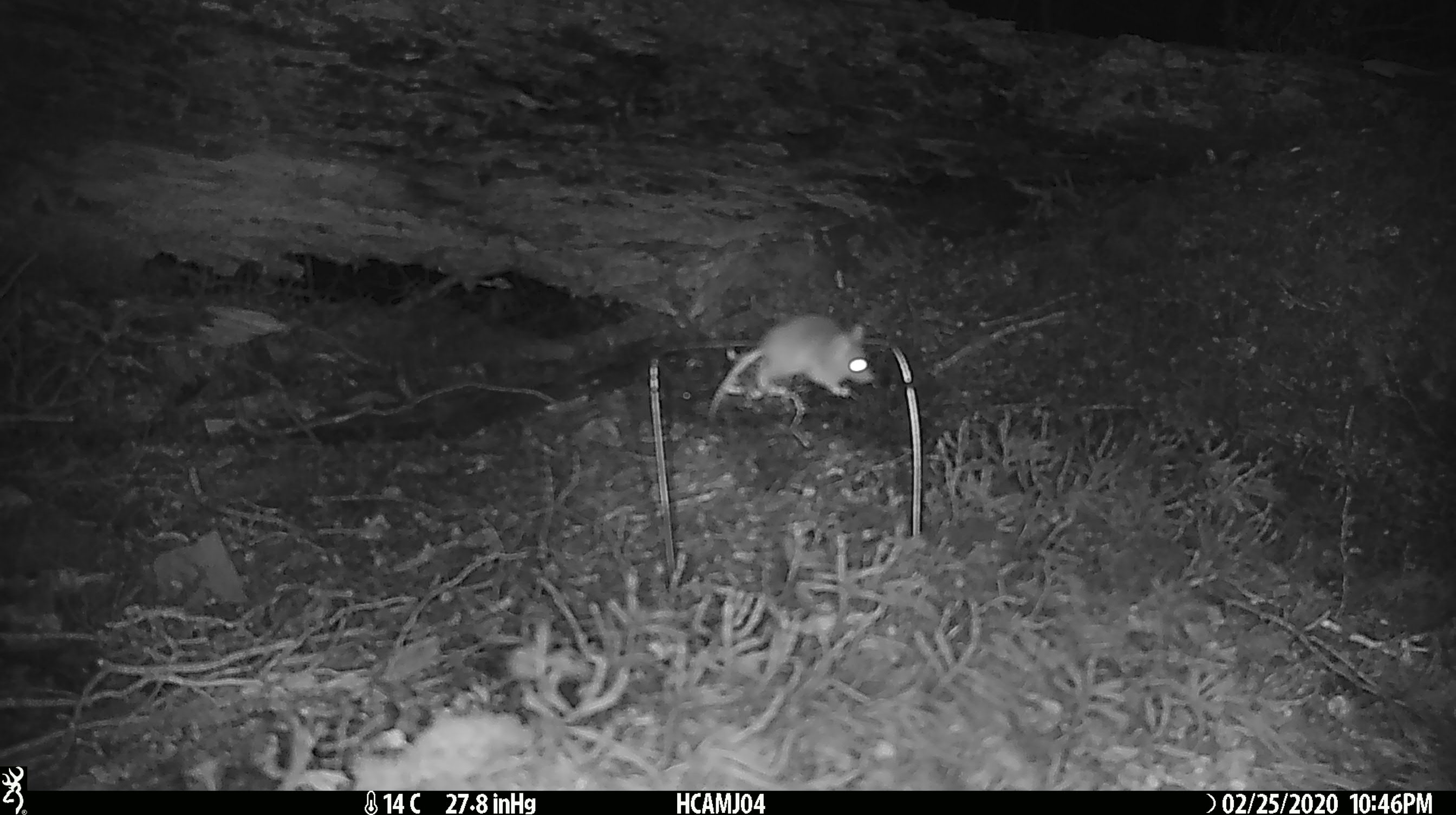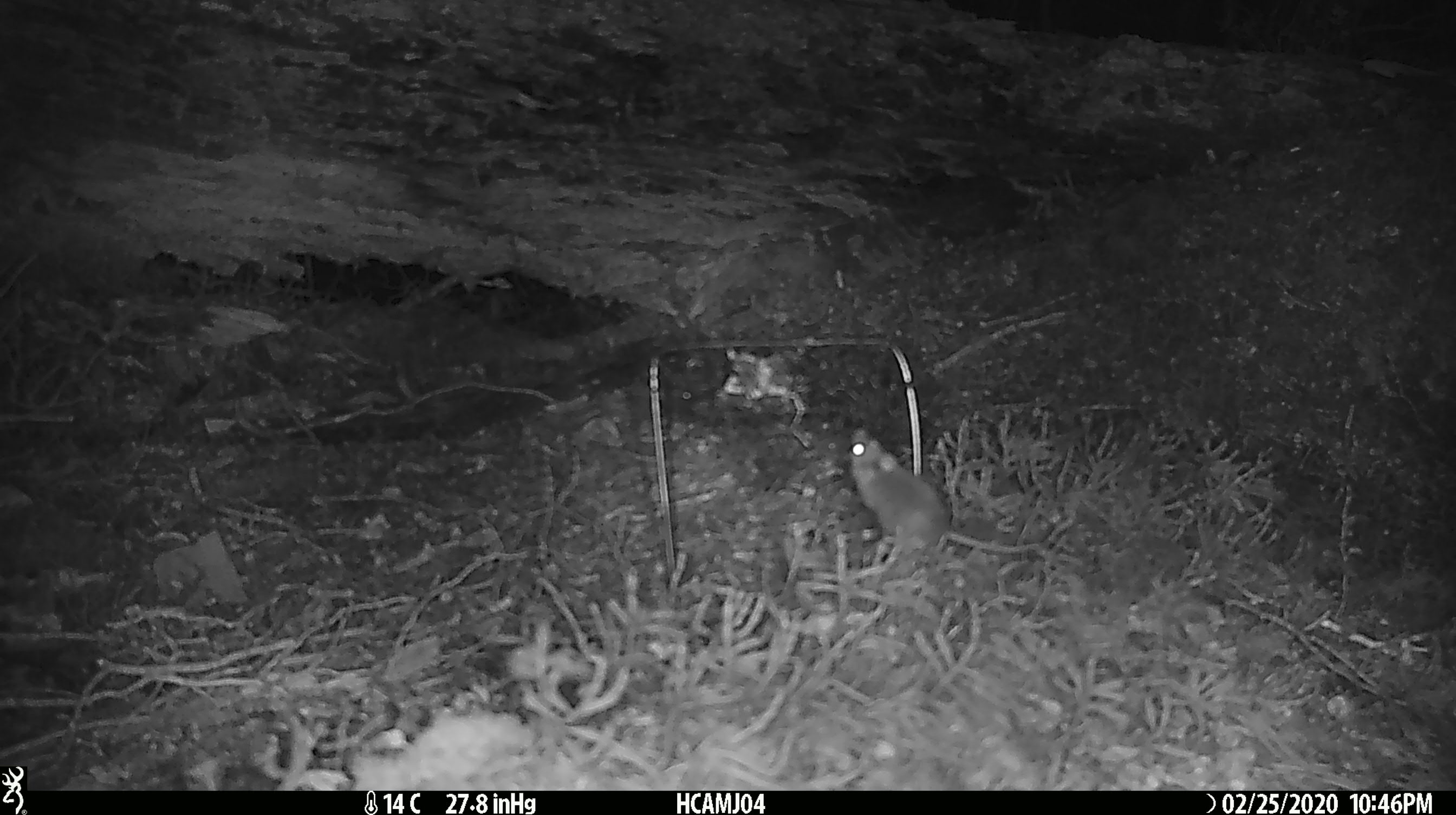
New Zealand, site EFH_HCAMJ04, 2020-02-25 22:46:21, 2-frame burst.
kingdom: Animalia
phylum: Chordata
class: Mammalia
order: Rodentia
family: Muridae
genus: Mus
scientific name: Mus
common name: mouse